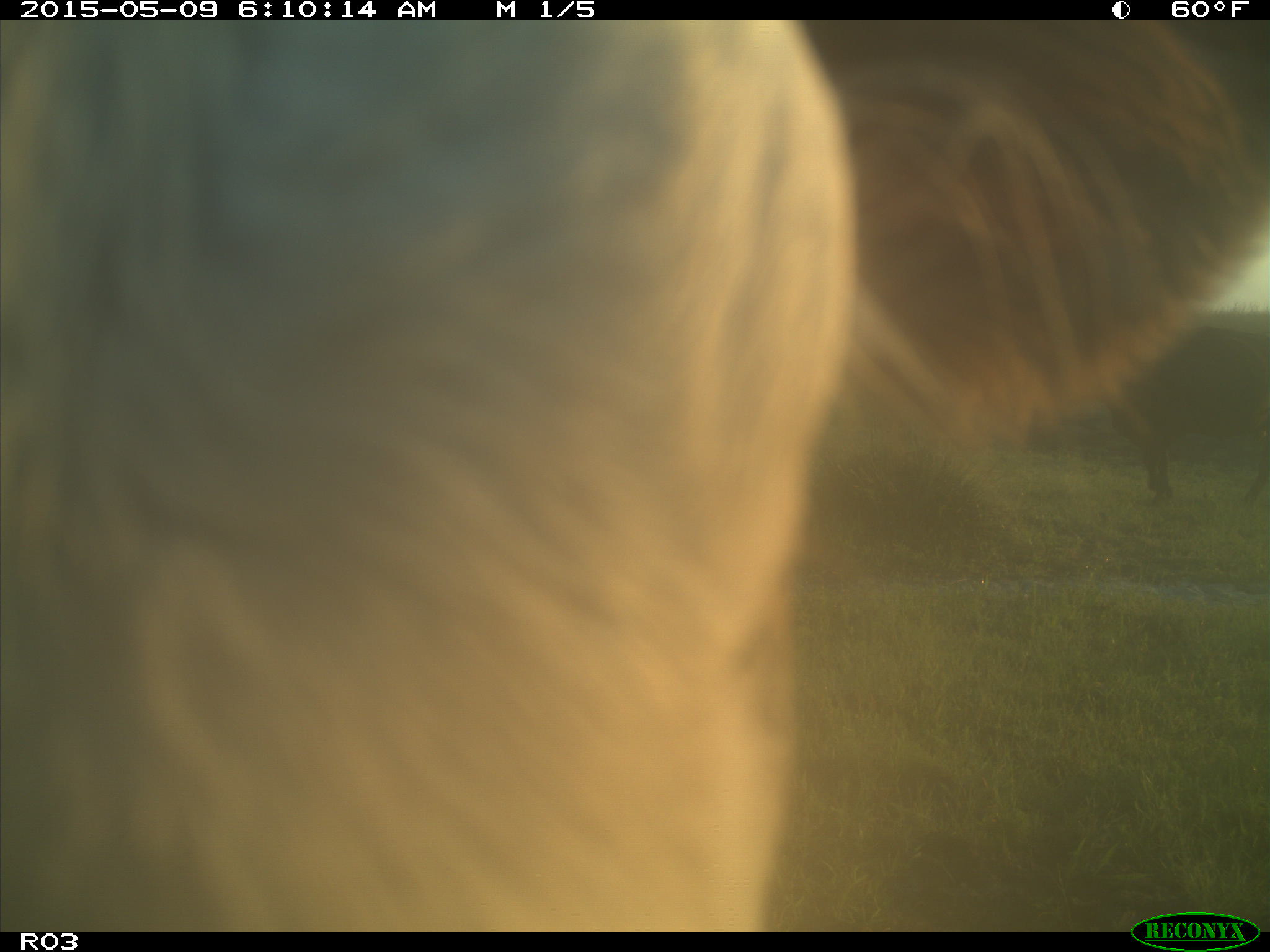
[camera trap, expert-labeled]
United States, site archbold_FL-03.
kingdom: Animalia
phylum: Chordata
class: Mammalia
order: Artiodactyla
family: Bovidae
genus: Bos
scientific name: Bos taurus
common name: domestic cow